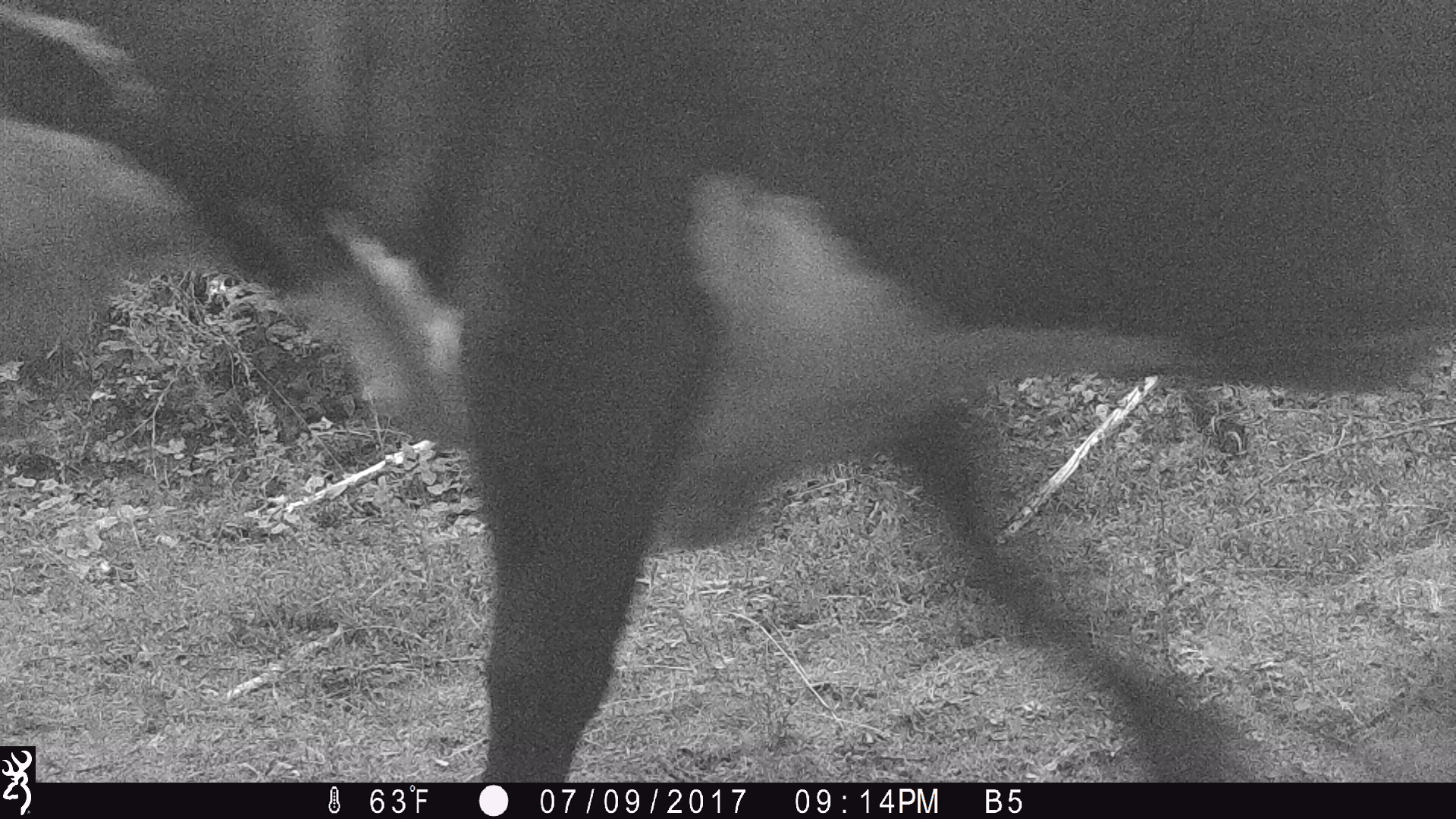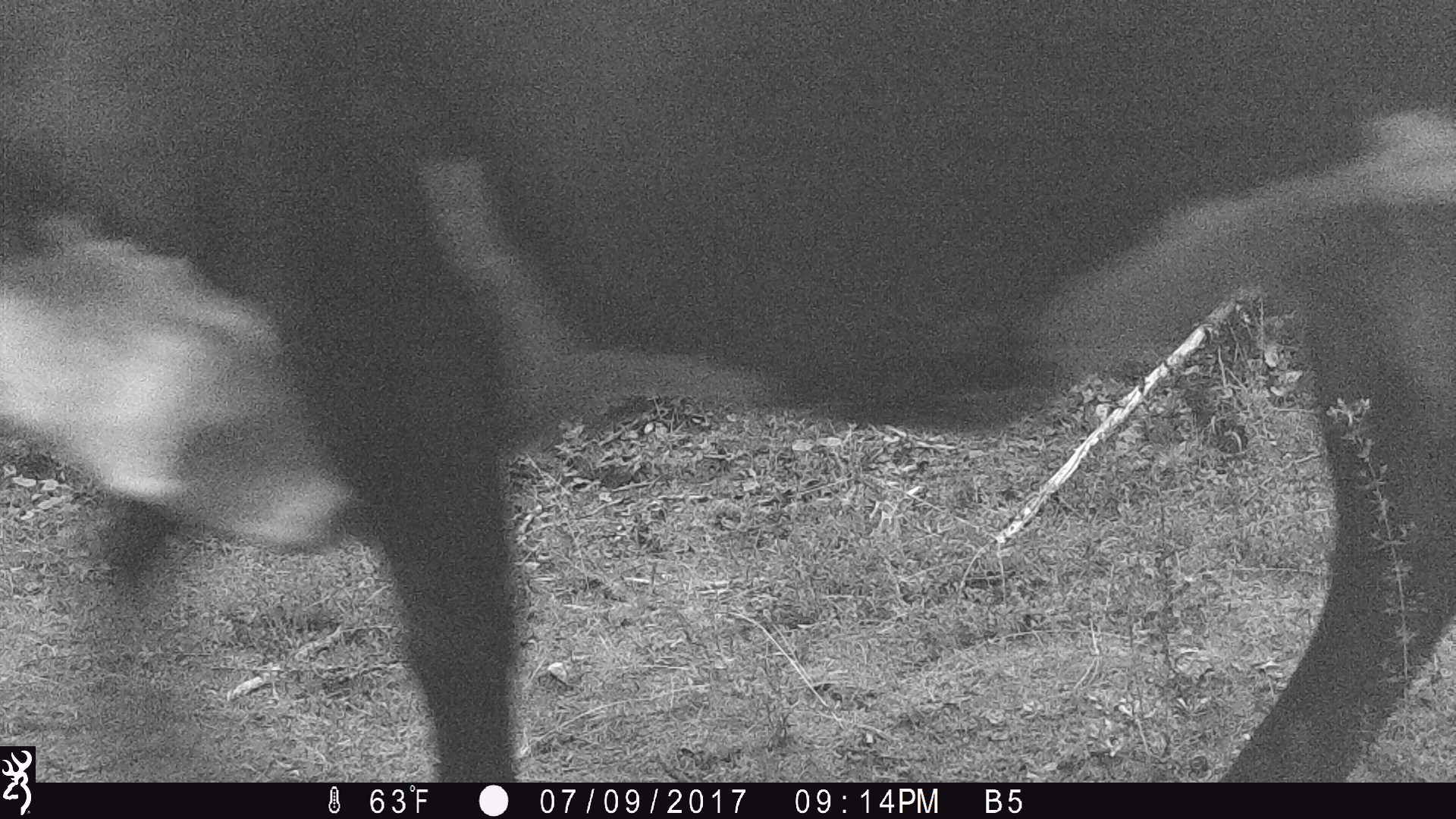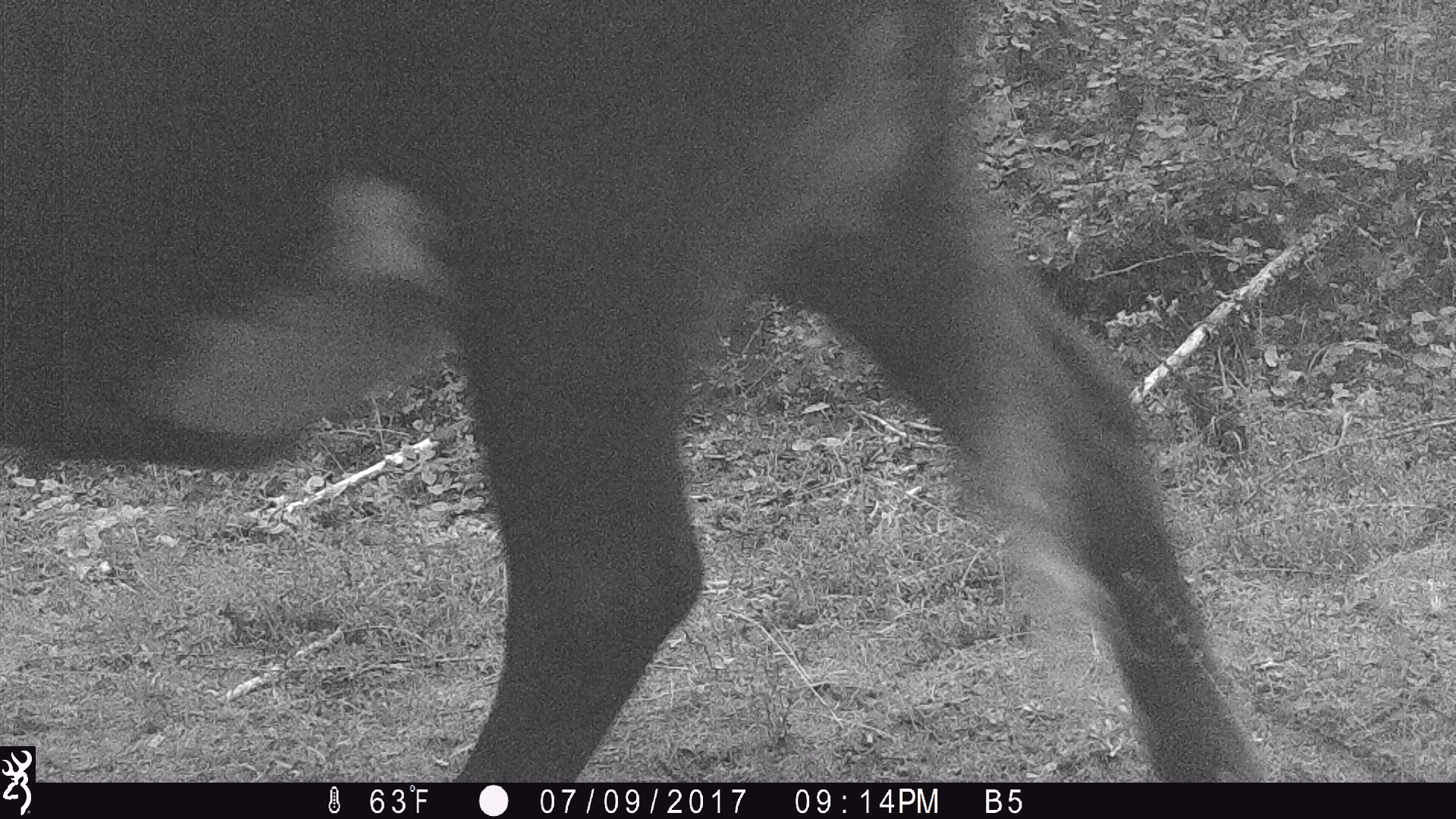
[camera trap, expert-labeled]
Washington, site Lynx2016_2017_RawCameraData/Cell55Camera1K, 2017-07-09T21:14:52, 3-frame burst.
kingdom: Animalia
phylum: Chordata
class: Mammalia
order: Artiodactyla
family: Bovidae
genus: Bos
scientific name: Bos taurus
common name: domestic cattle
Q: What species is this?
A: Domestic cattle (Bos taurus).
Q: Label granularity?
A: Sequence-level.